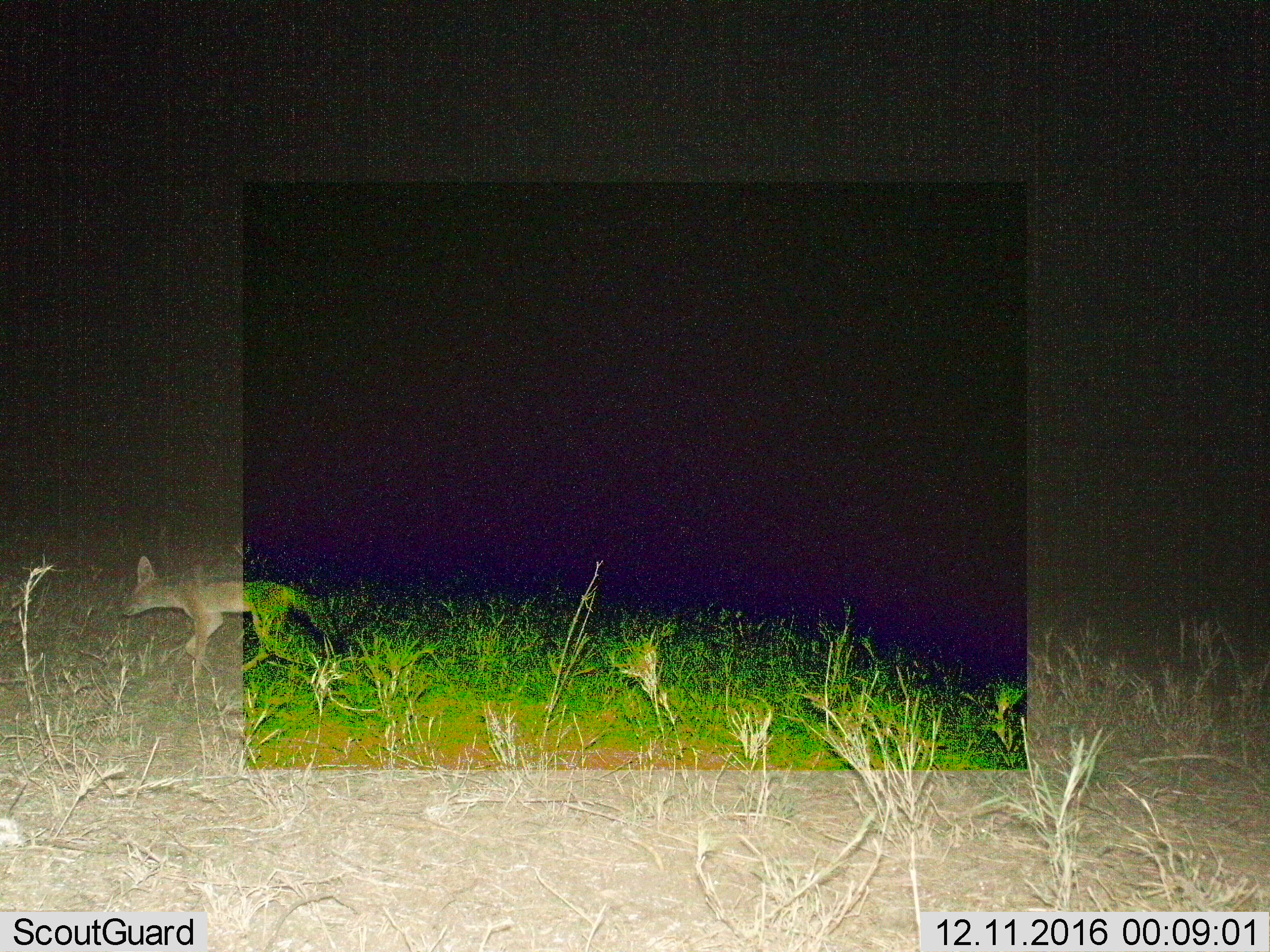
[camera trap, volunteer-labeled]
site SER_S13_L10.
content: unidentified animal